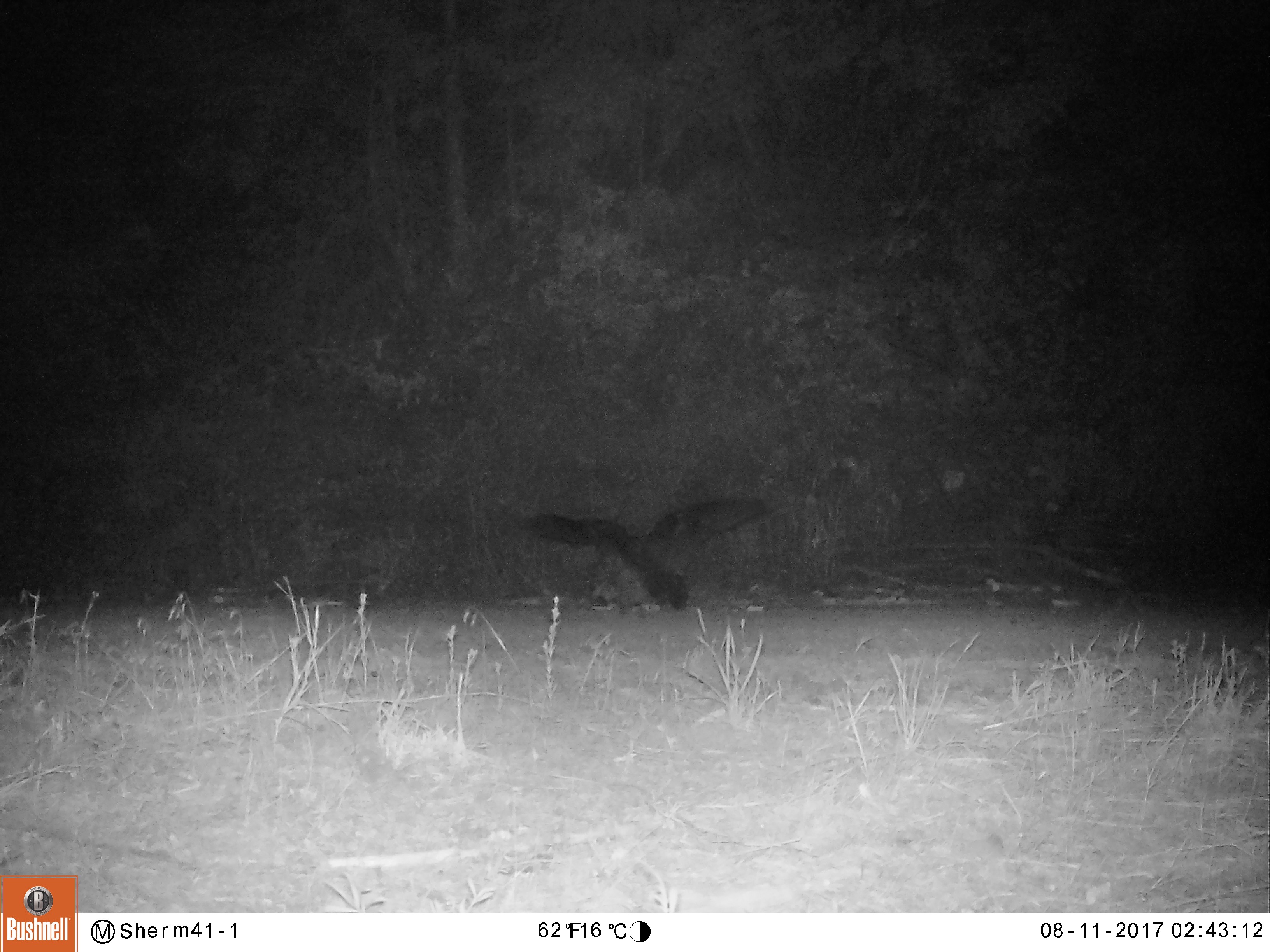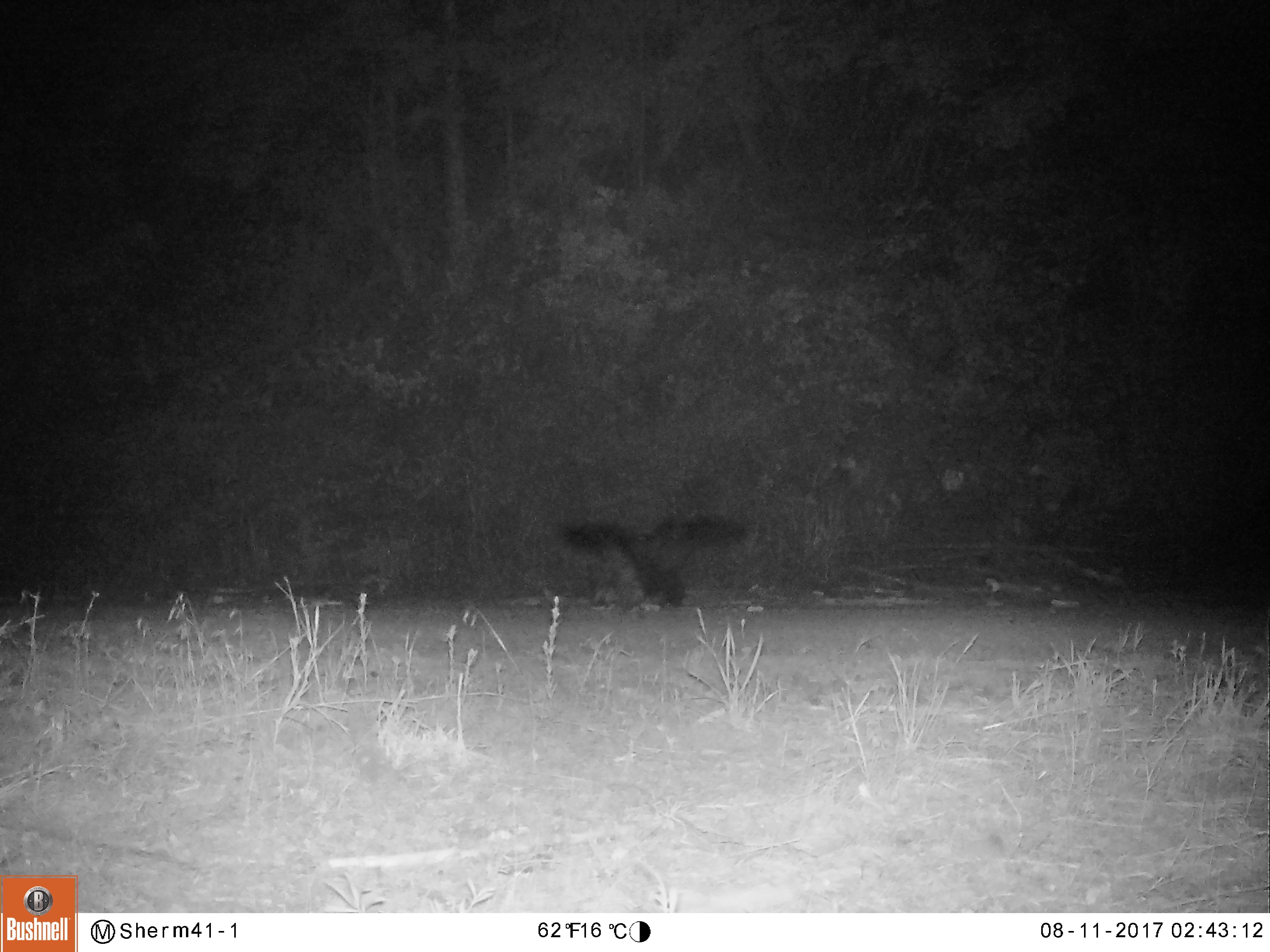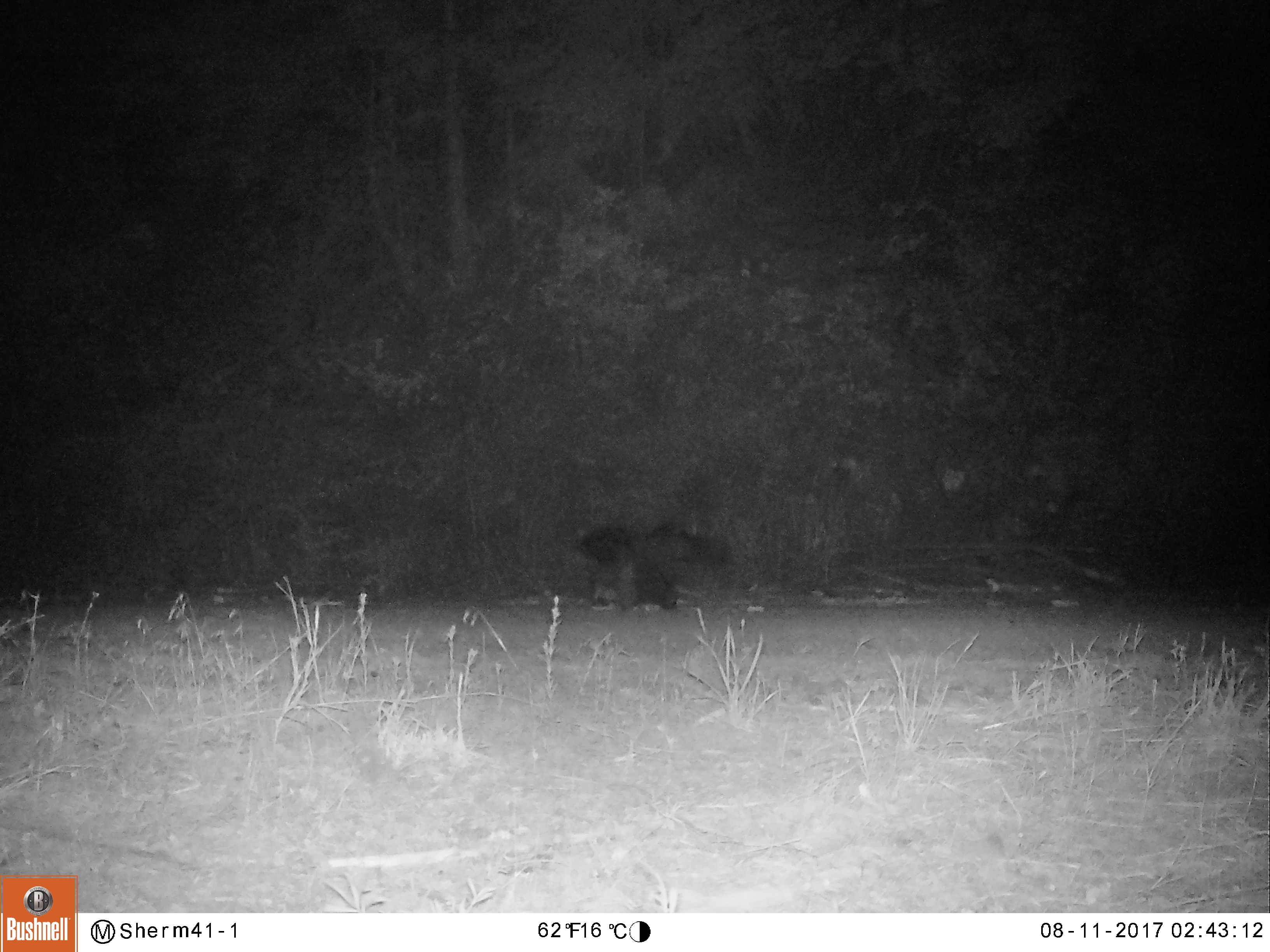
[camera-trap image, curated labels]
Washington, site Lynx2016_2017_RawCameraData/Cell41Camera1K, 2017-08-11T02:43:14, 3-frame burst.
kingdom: Animalia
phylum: Chordata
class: Aves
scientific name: Aves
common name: birds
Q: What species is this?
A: Aves (birds).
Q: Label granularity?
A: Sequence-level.